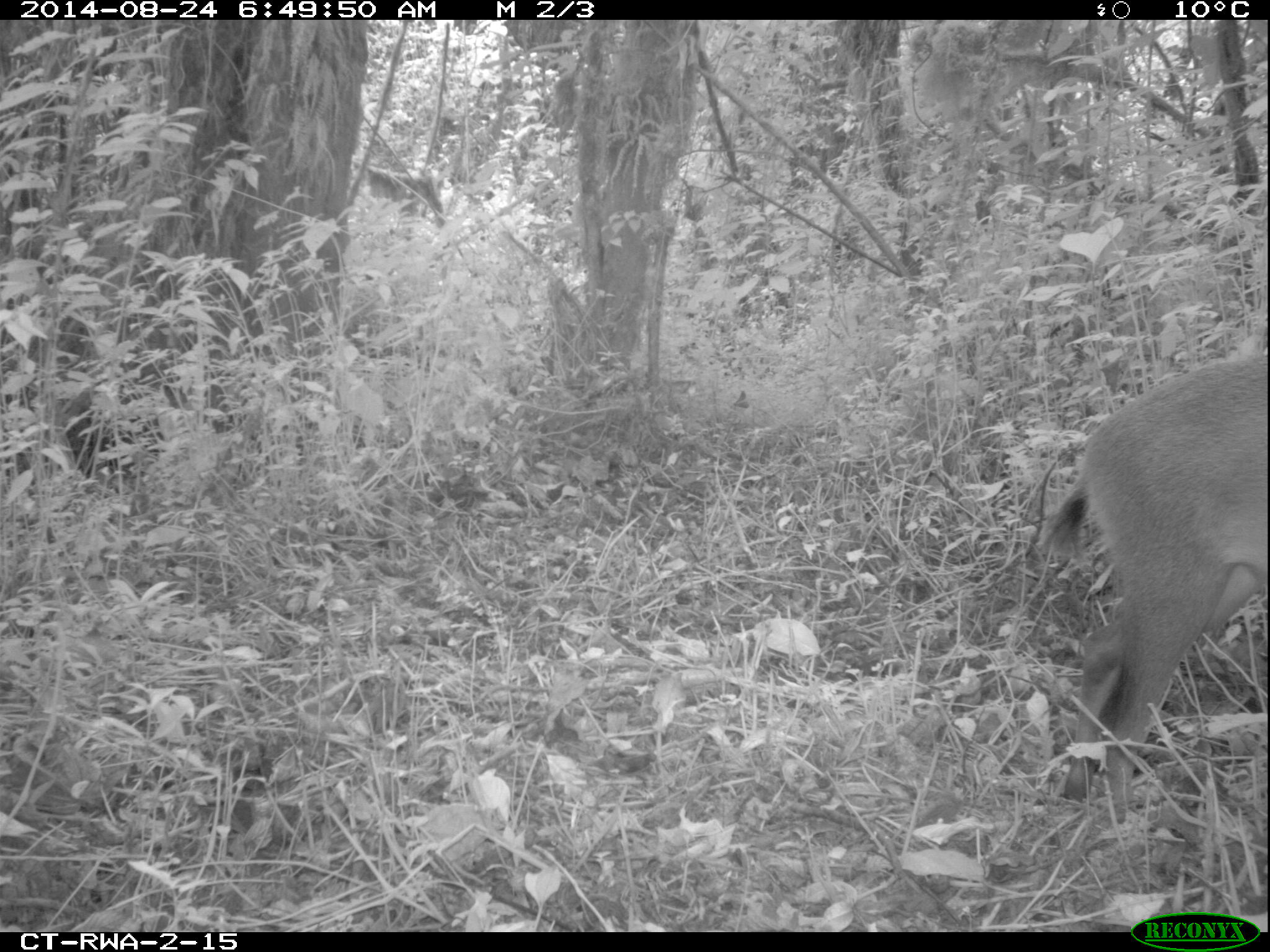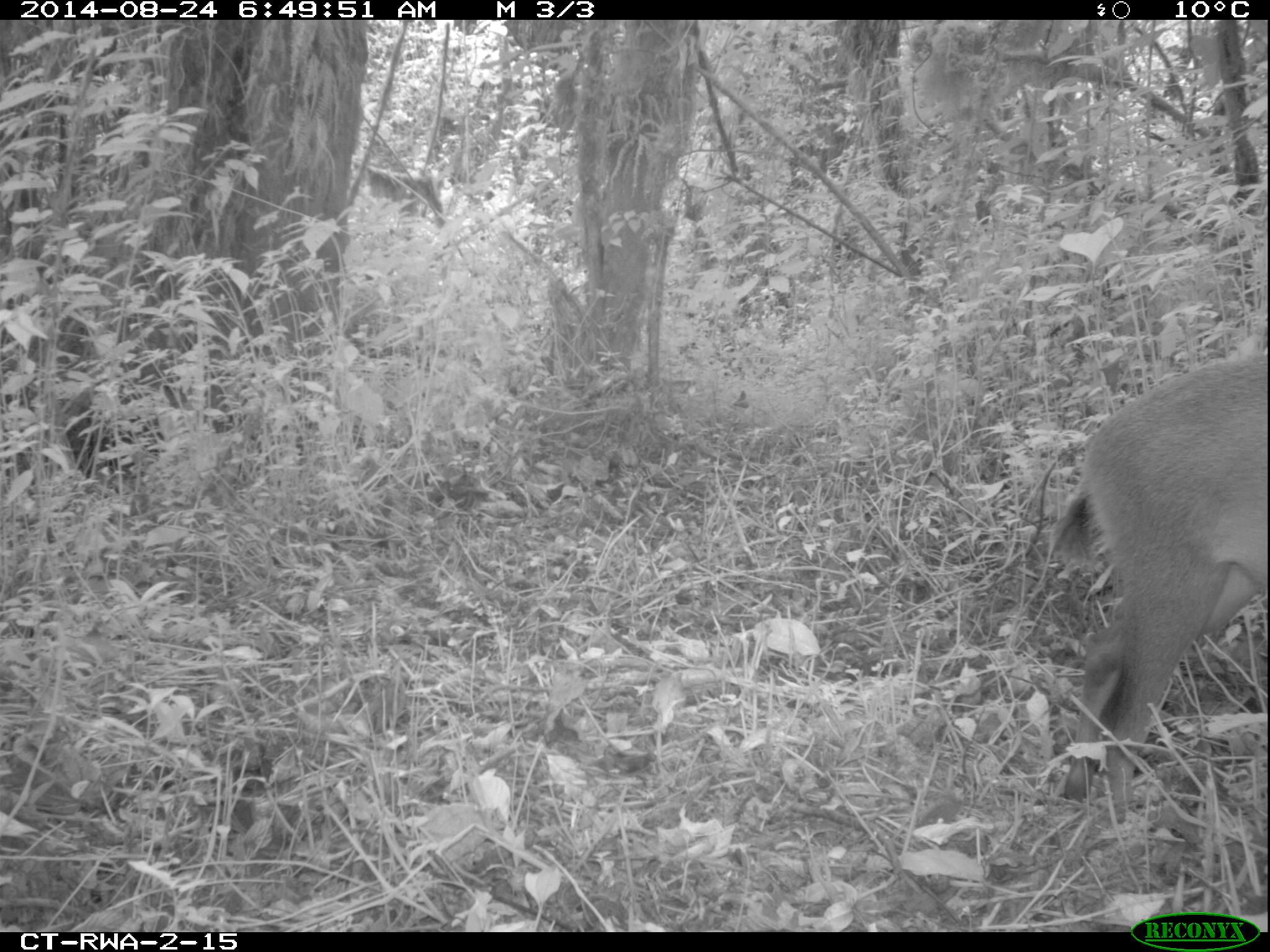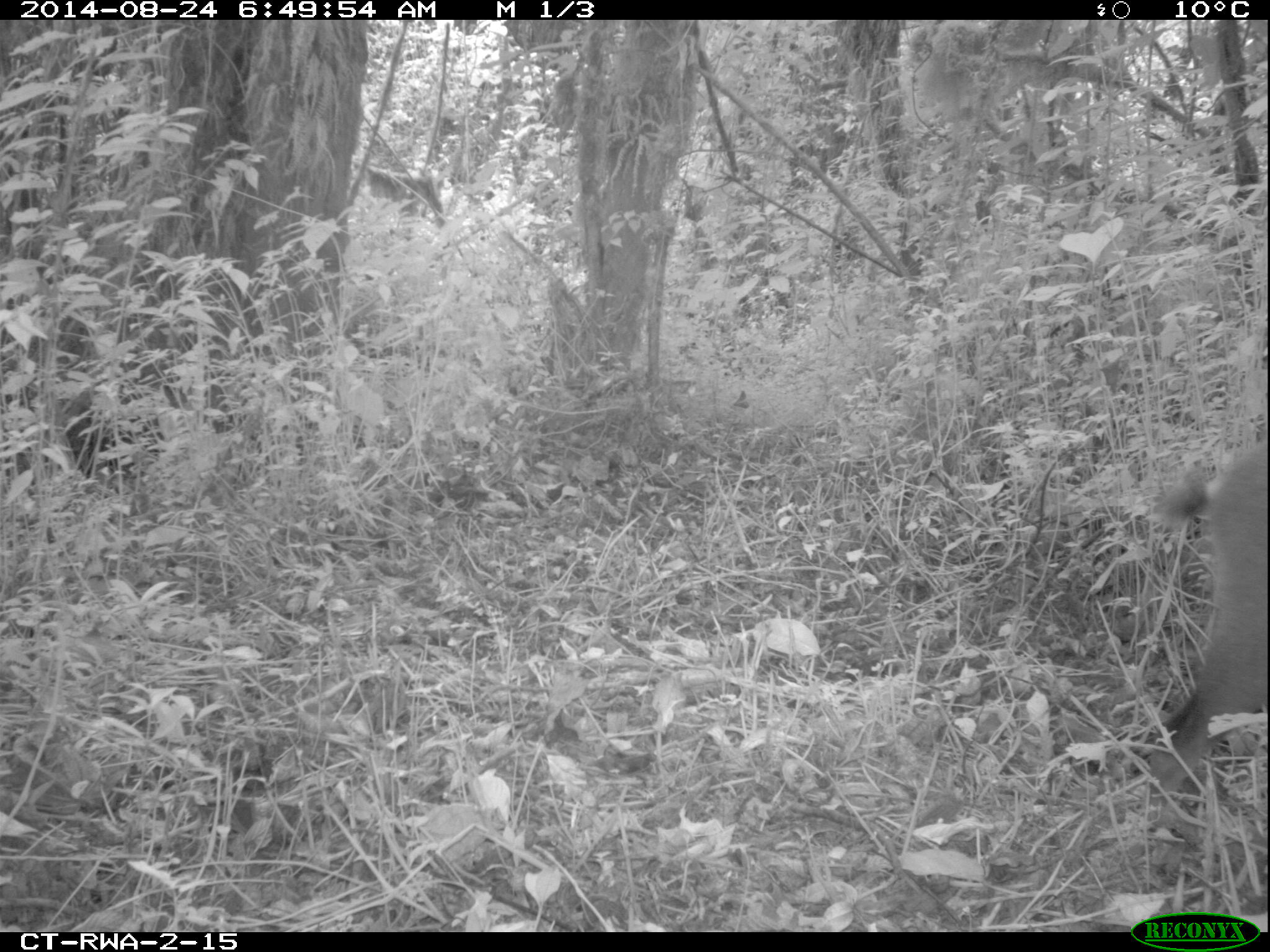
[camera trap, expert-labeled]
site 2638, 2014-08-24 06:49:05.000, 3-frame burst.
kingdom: Animalia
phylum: Chordata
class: Mammalia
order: Artiodactyla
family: Bovidae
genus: Cephalophus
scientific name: Cephalophus nigrifrons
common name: black-fronted duiker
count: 1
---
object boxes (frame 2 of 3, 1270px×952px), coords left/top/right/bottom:
cephalophus nigrifrons: 1038/339/1270/831